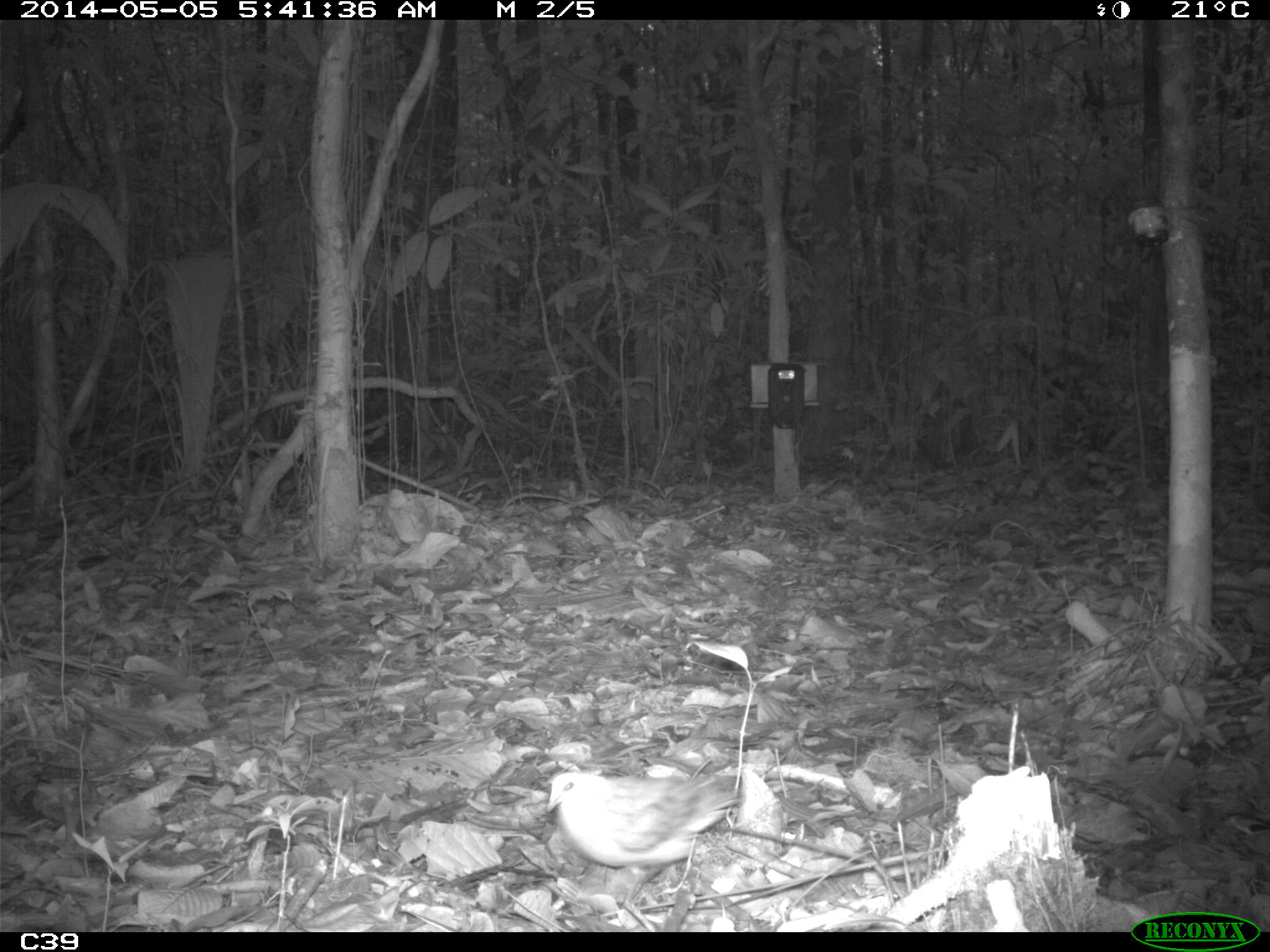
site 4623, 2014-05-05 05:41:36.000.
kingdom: Animalia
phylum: Chordata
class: Aves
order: Columbiformes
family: Columbidae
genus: Leptotila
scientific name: Leptotila rufaxilla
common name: gray-fronted dove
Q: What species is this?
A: Leptotila rufaxilla (gray-fronted dove).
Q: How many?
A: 1.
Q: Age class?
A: Adult.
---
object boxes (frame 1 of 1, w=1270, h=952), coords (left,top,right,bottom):
leptotila rufaxilla: (546,769,743,901)